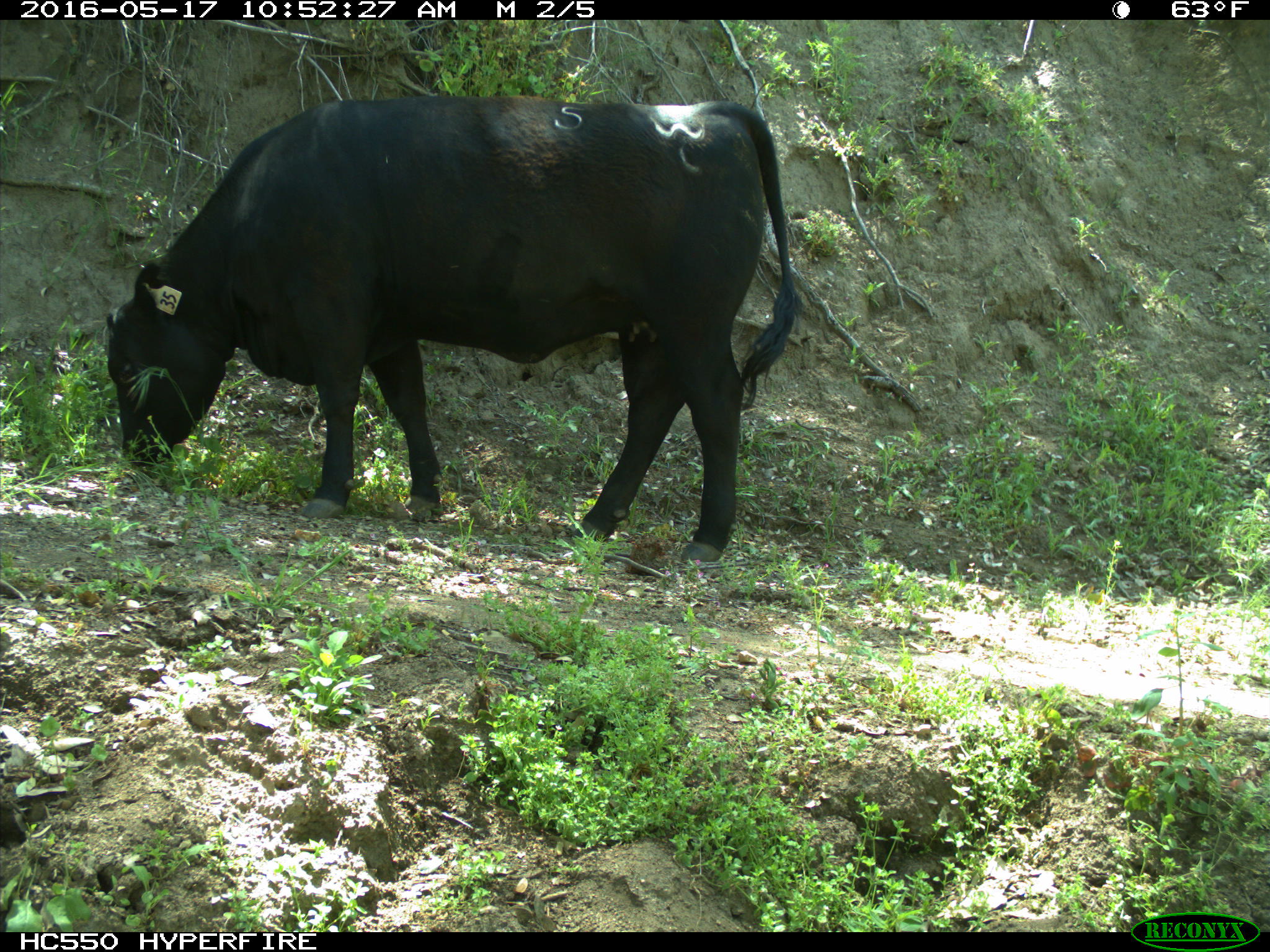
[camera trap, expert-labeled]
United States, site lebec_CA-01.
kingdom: Animalia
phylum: Chordata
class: Mammalia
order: Artiodactyla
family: Bovidae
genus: Bos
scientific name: Bos taurus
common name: domestic cow